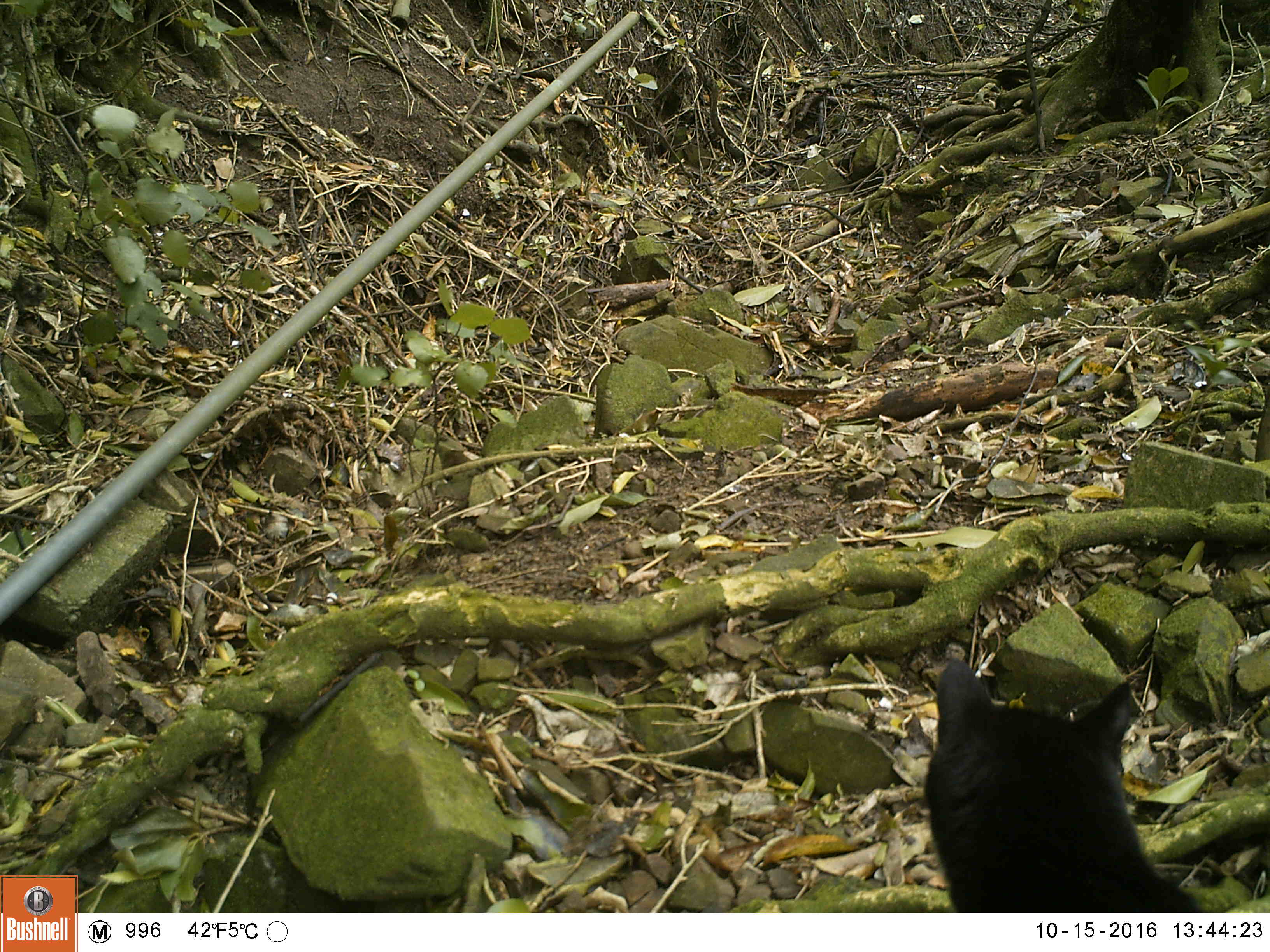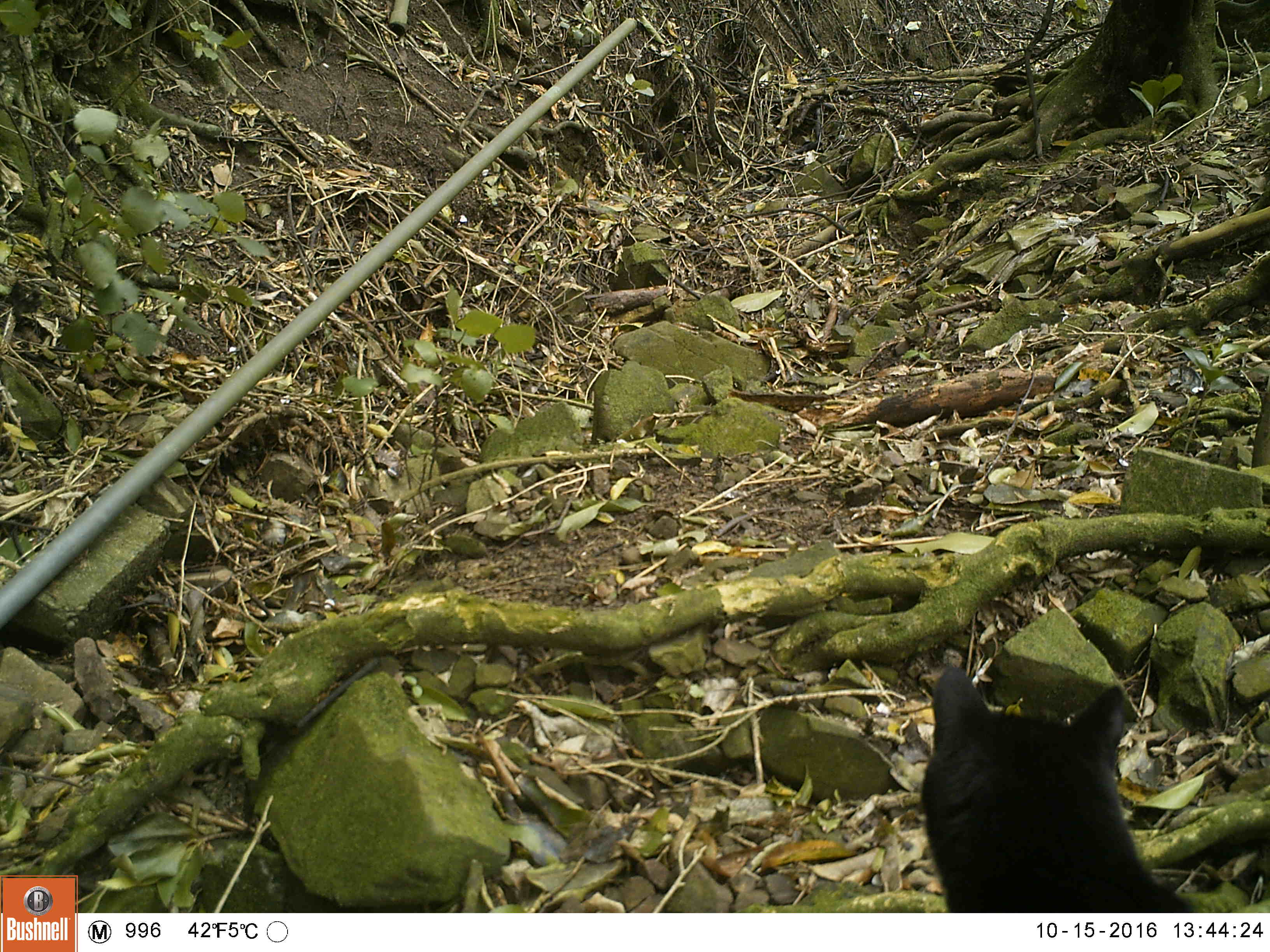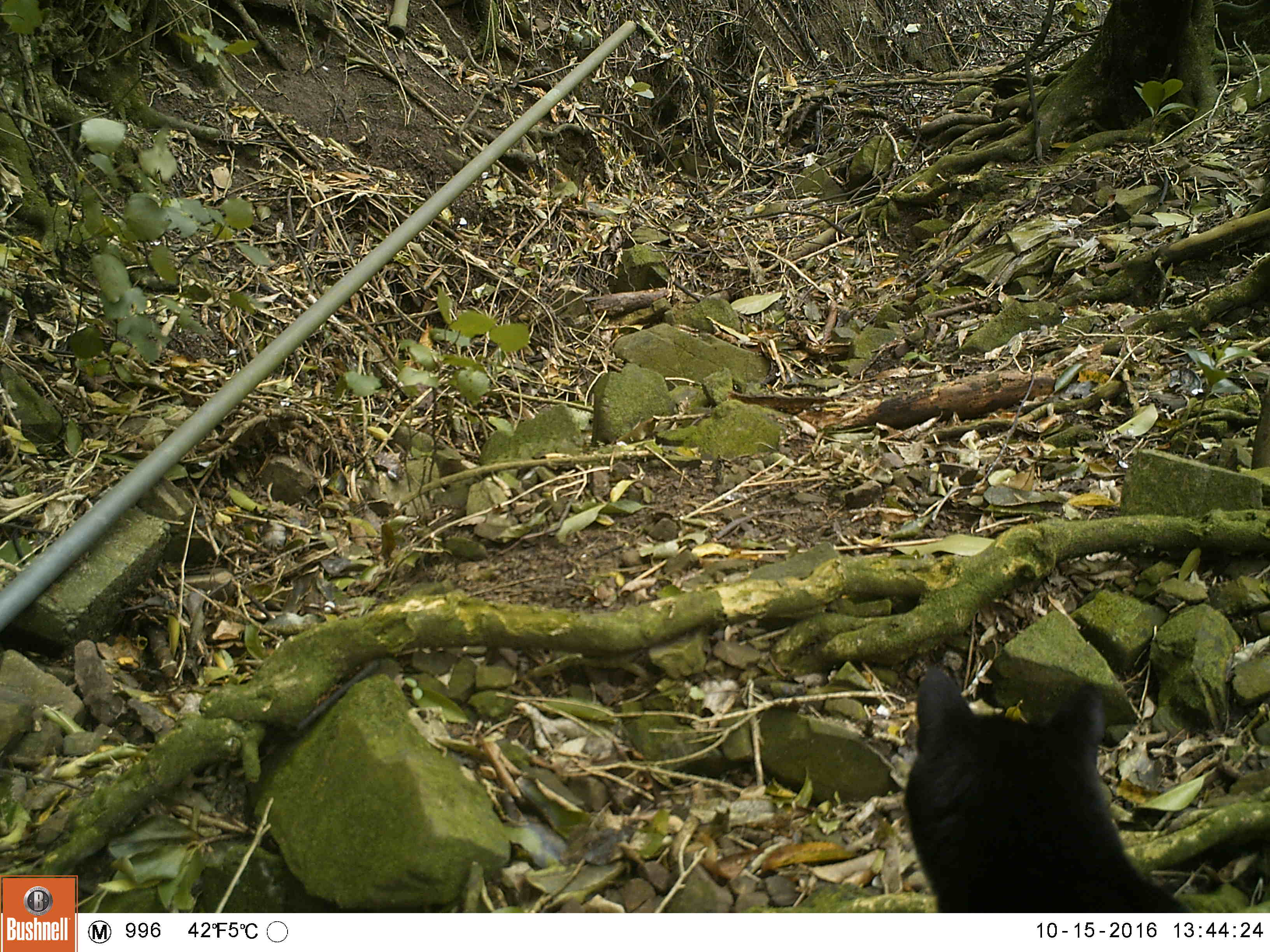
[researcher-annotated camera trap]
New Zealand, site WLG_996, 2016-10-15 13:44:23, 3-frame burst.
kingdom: Animalia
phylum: Chordata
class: Mammalia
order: Carnivora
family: Felidae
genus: Felis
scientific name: Felis catus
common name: domestic cat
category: cat